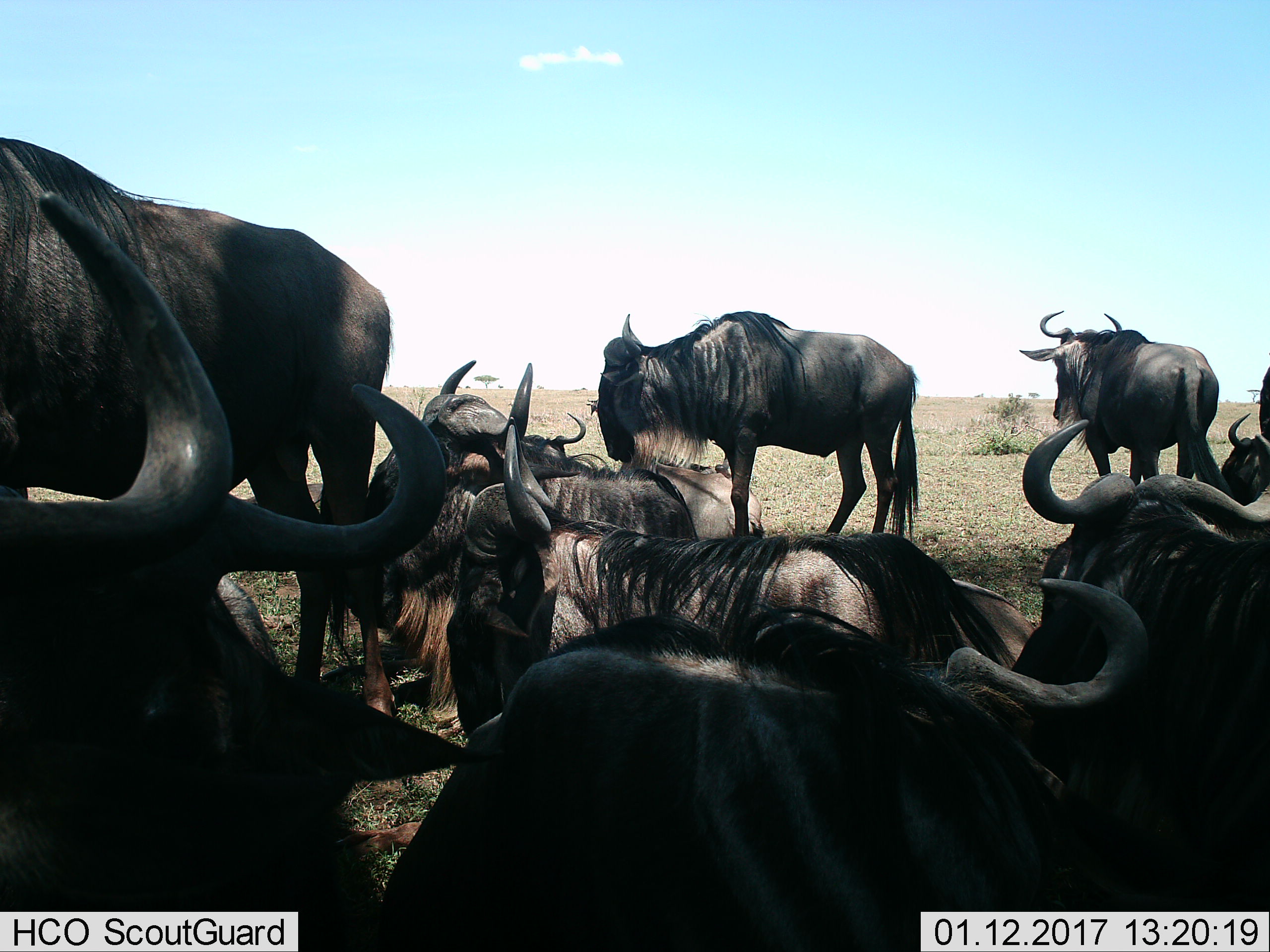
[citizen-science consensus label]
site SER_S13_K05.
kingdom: Animalia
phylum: Chordata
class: Mammalia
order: Artiodactyla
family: Bovidae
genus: Connochaetes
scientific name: Connochaetes taurinus taurinus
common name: blue wildebeest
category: wildebeestblue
Wildebeestblue (blue wildebeest) (Connochaetes taurinus taurinus), count 11-50. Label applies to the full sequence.